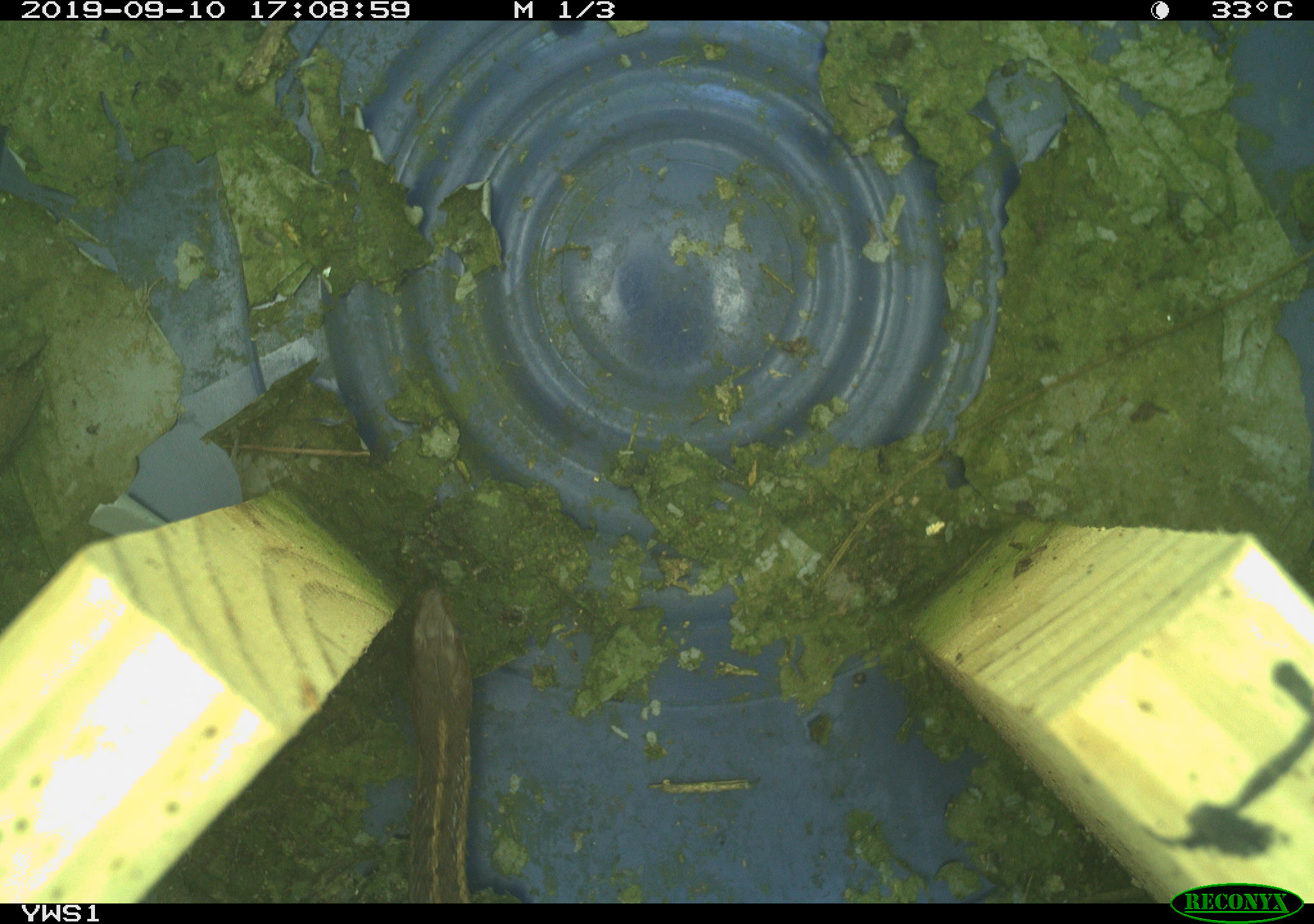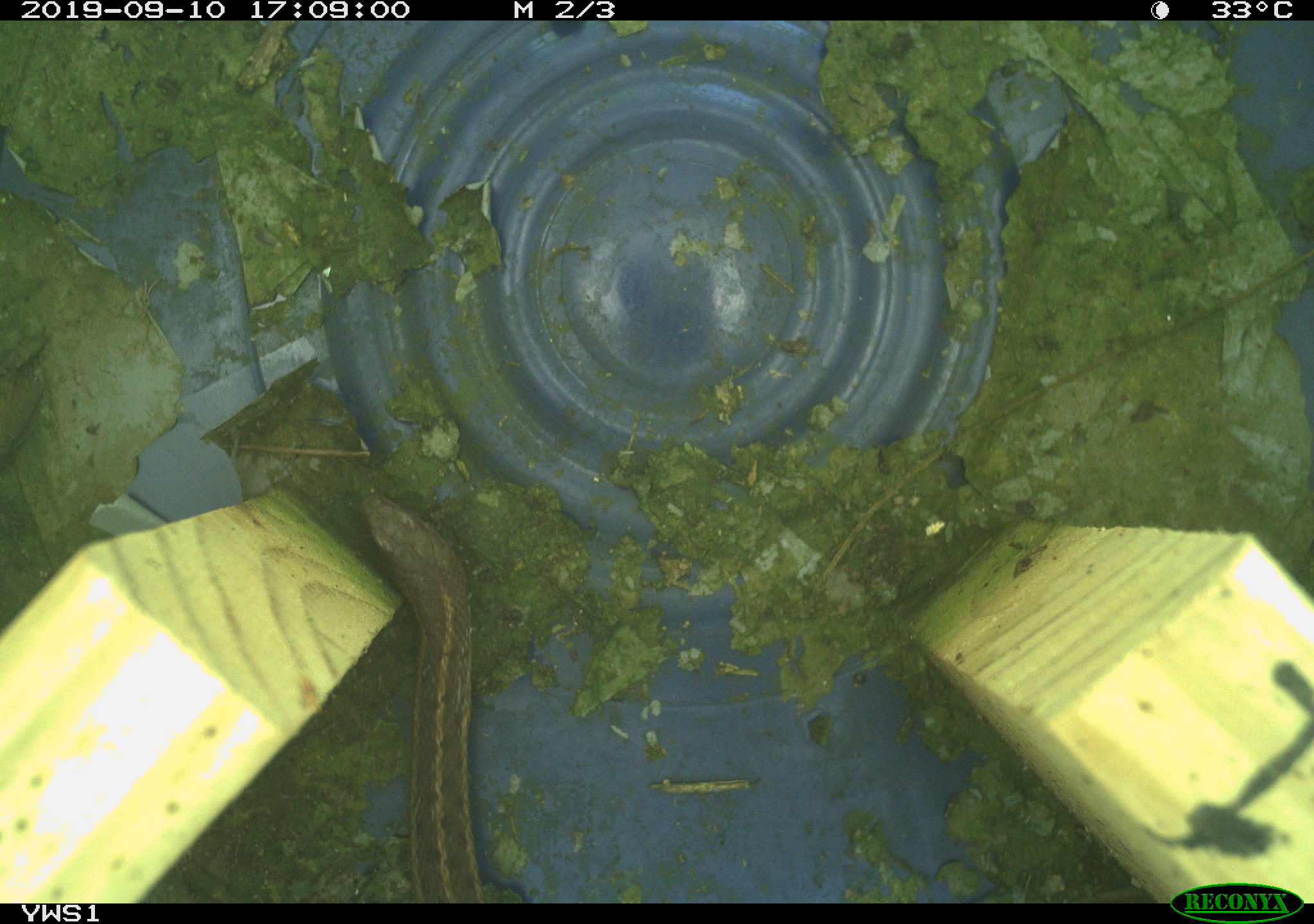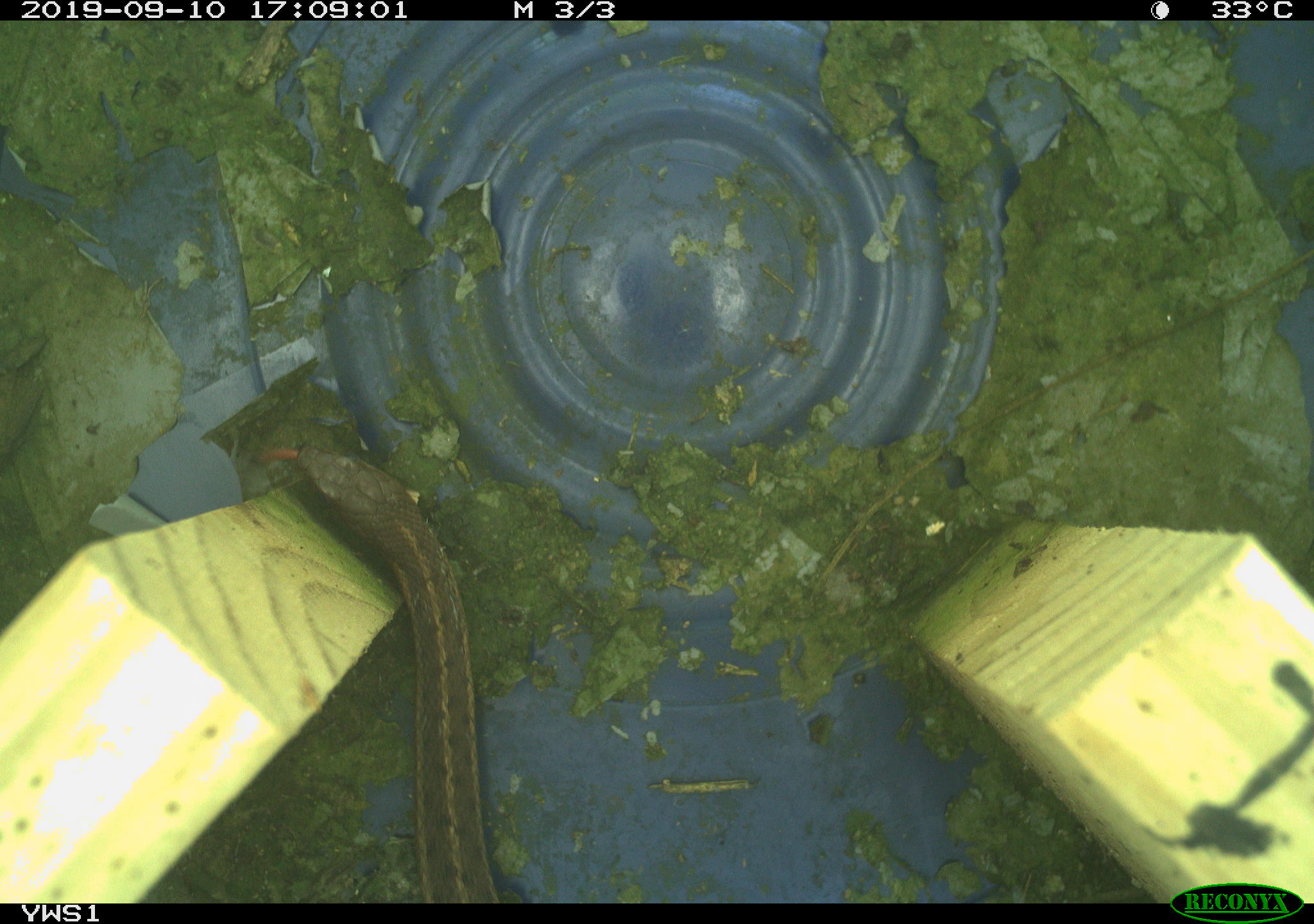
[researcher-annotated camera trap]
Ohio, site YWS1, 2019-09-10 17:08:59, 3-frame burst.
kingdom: Animalia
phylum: Chordata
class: Reptilia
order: Squamata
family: Colubridae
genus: Thamnophis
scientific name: Thamnophis sirtalis sirtalis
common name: eastern gartersnake